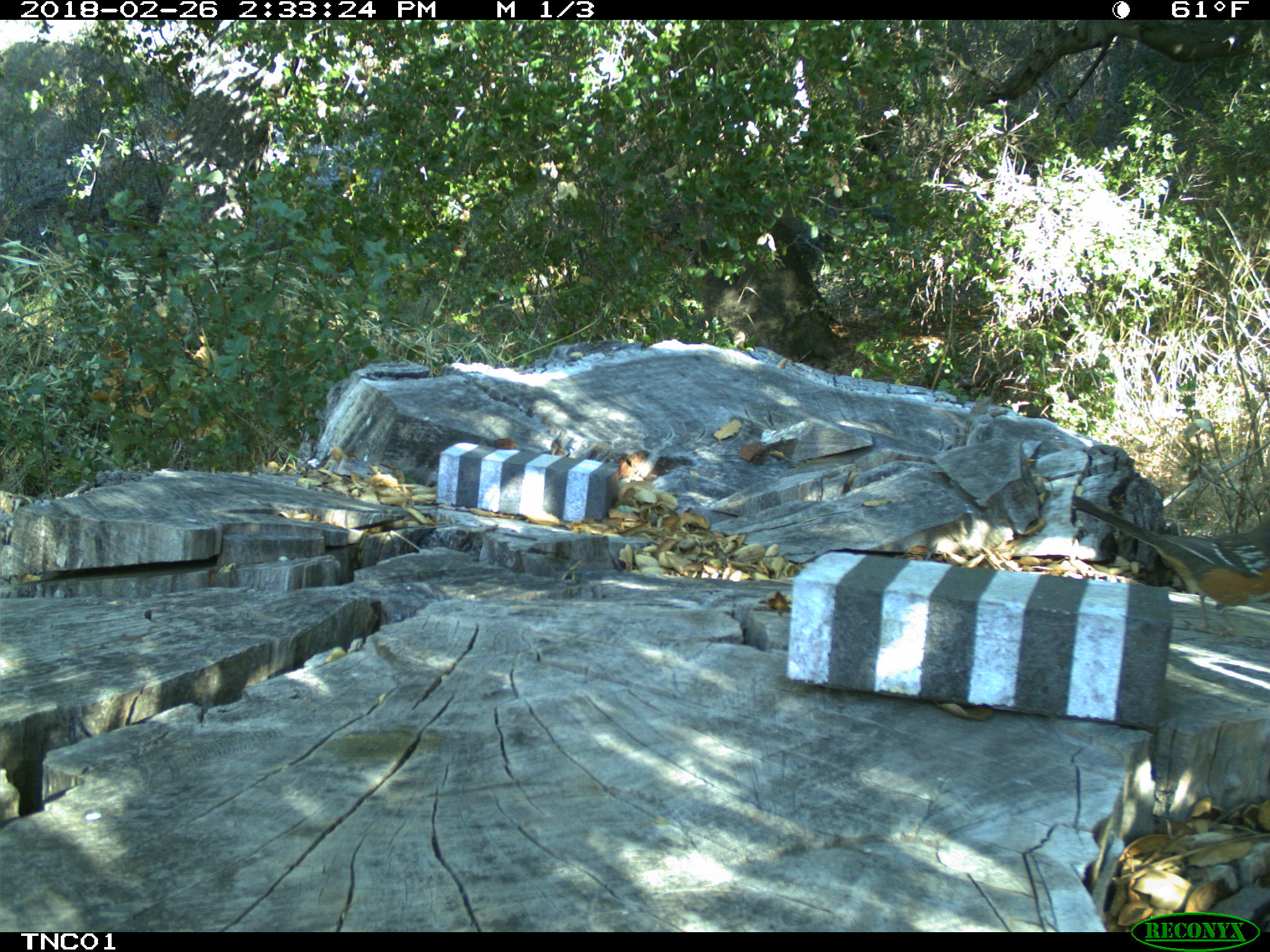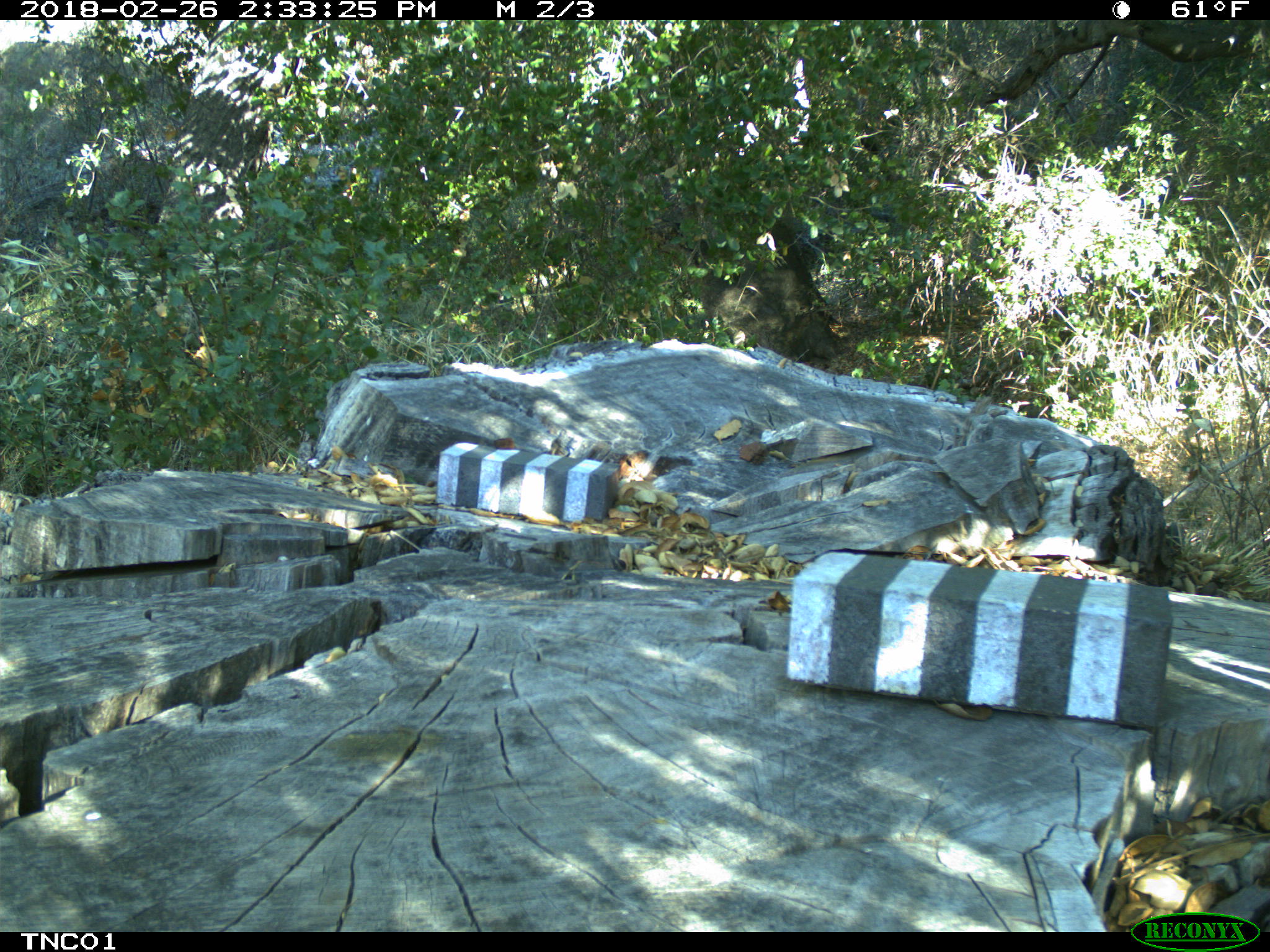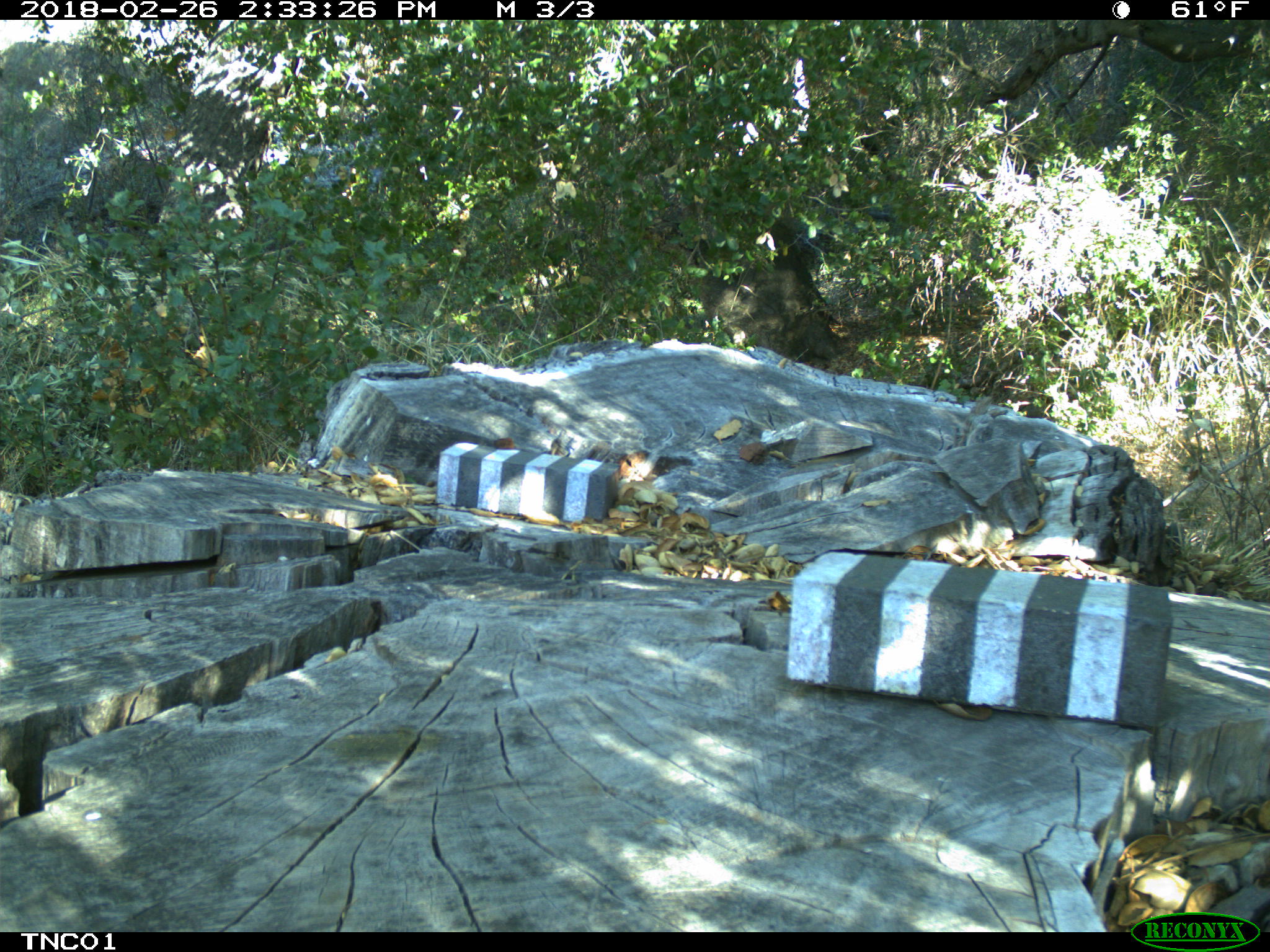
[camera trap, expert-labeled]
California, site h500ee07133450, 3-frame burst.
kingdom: Animalia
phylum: Chordata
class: Aves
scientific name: Aves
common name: bird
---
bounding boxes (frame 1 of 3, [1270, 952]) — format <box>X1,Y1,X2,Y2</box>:
bird: <box>1069,493,1269,646</box>